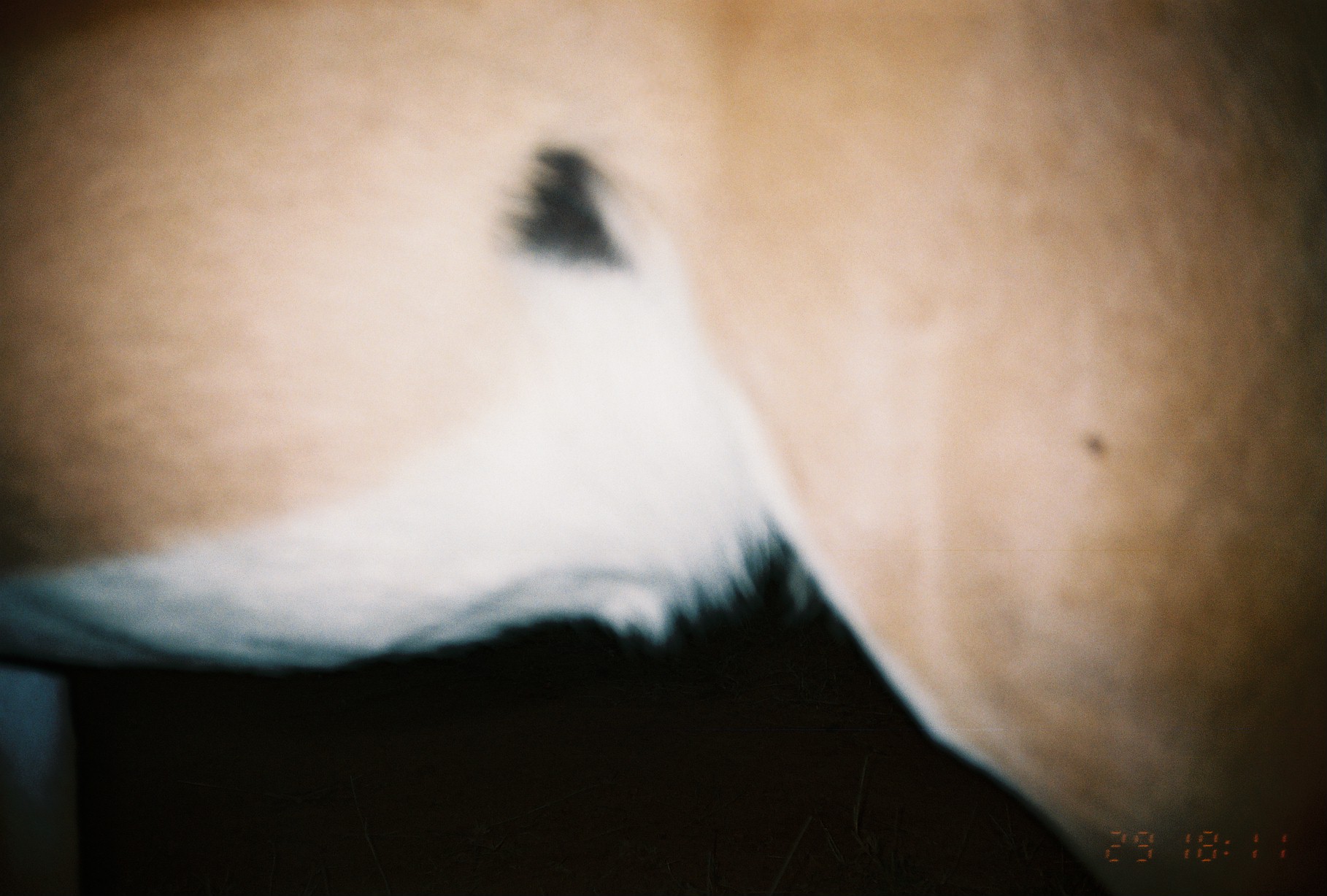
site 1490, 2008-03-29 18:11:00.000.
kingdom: Animalia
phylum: Chordata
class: Mammalia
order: Artiodactyla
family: Bovidae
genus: Aepyceros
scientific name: Aepyceros melampus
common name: impala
Aepyceros melampus (impala), count 1.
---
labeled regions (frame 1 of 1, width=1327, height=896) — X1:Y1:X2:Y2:
aepyceros melampus: 0:0:1327:890